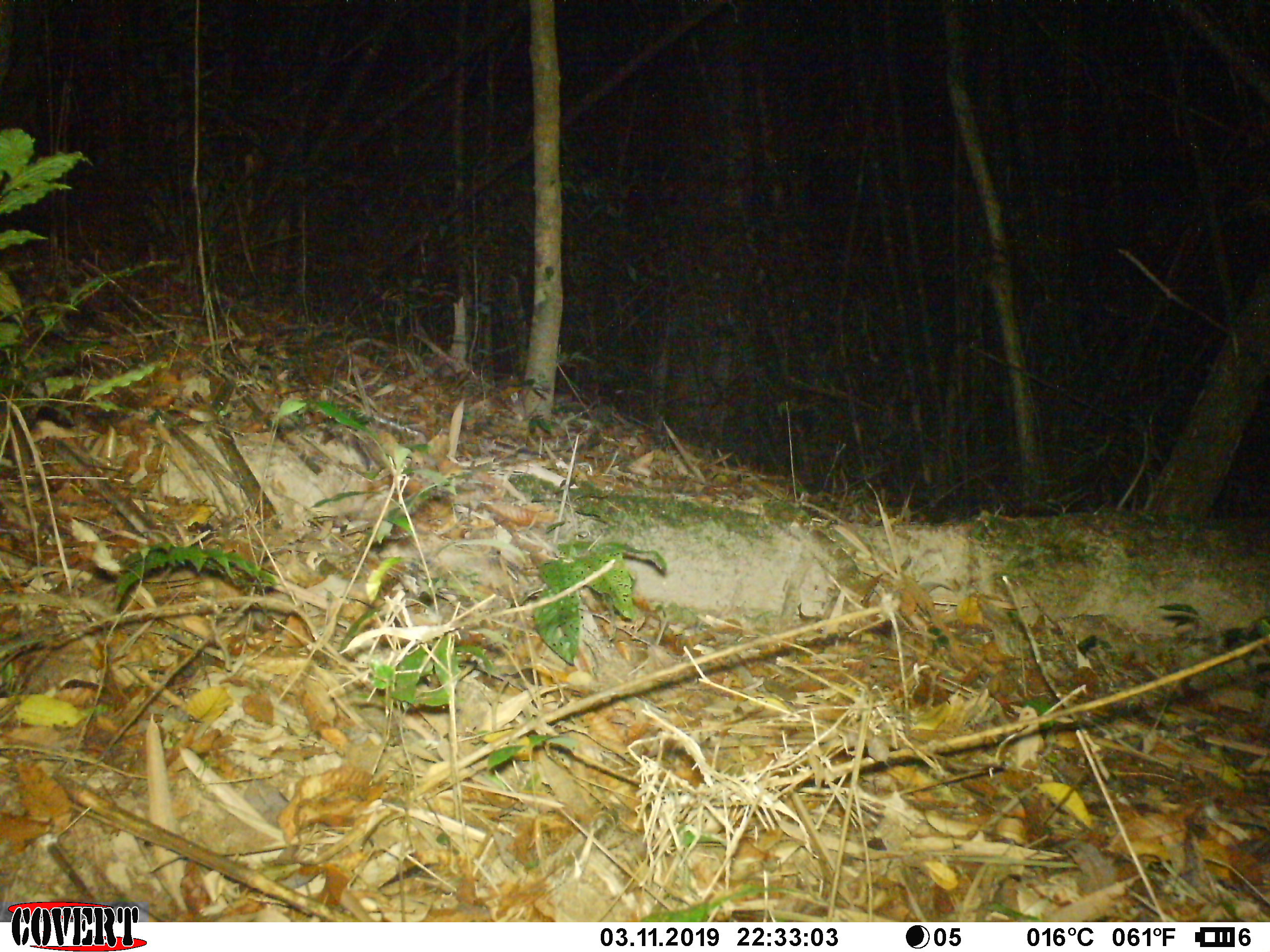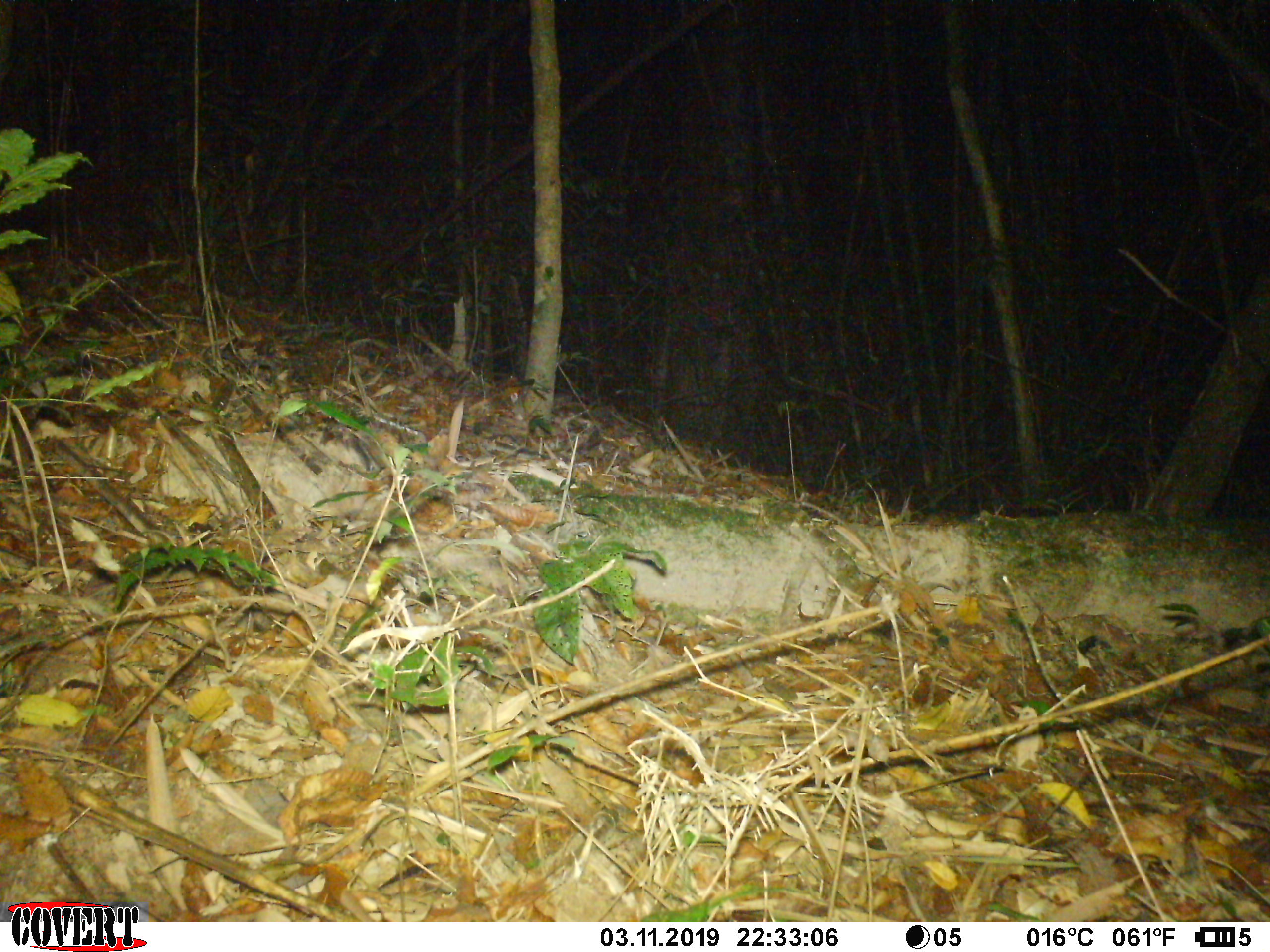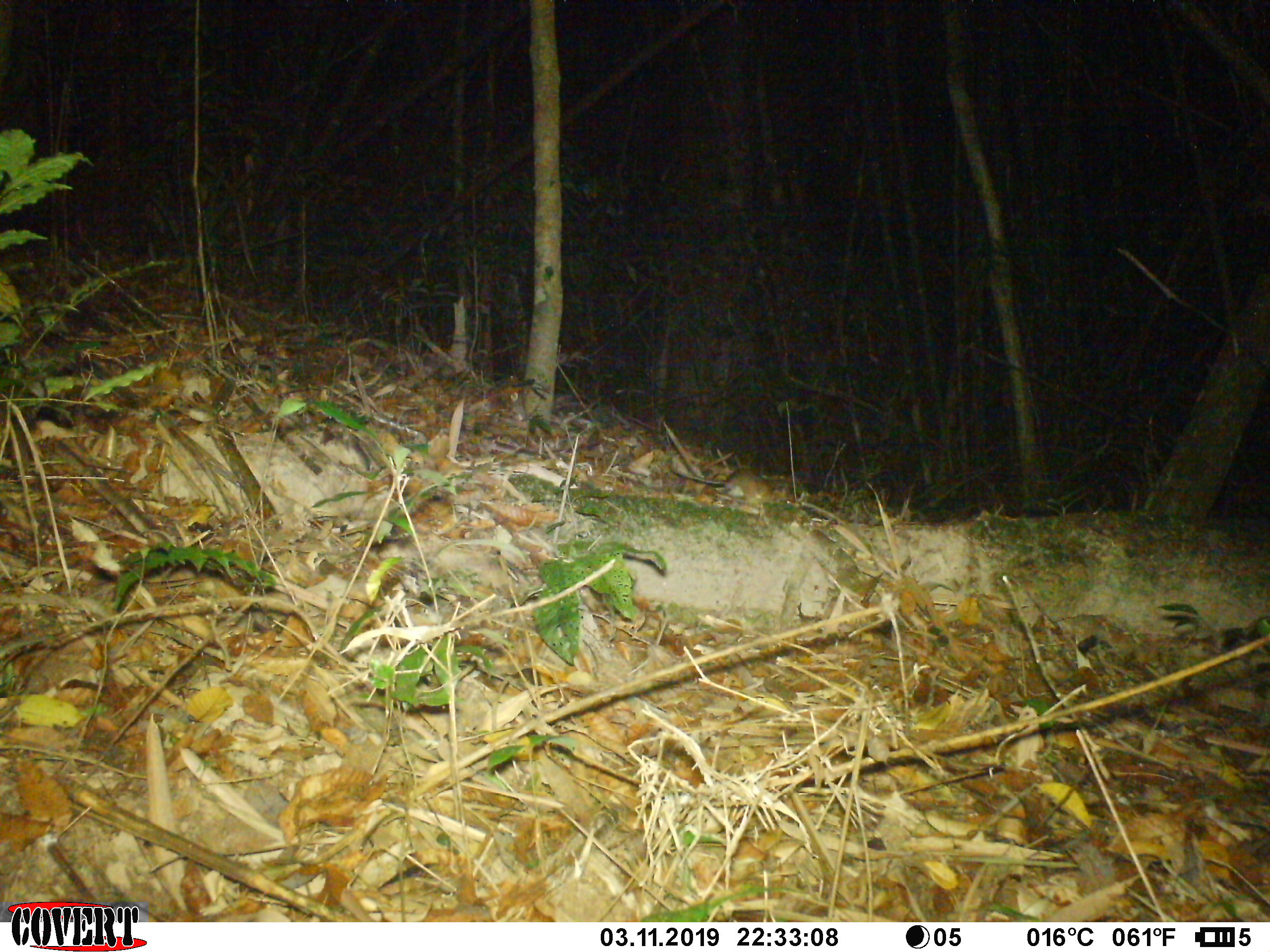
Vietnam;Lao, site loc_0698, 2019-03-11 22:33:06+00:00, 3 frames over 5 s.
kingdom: Animalia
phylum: Chordata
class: Mammalia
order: Rodentia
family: Muridae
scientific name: Muridae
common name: old-world mice and rats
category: unidentified murid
Unidentified murid (old-world mice and rats) (Muridae). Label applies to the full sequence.